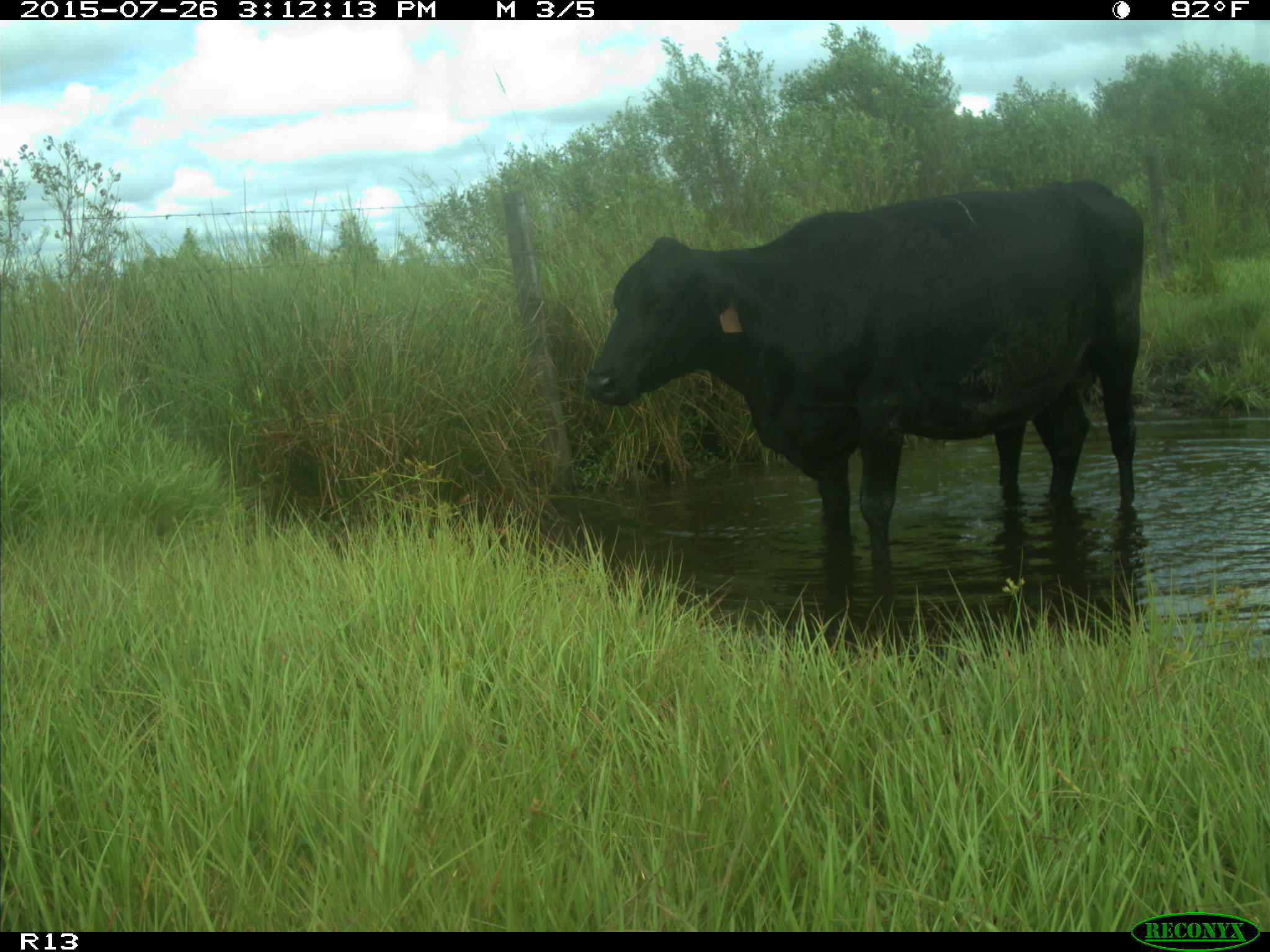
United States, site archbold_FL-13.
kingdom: Animalia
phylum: Chordata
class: Mammalia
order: Artiodactyla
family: Bovidae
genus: Bos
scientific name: Bos taurus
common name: domestic cow